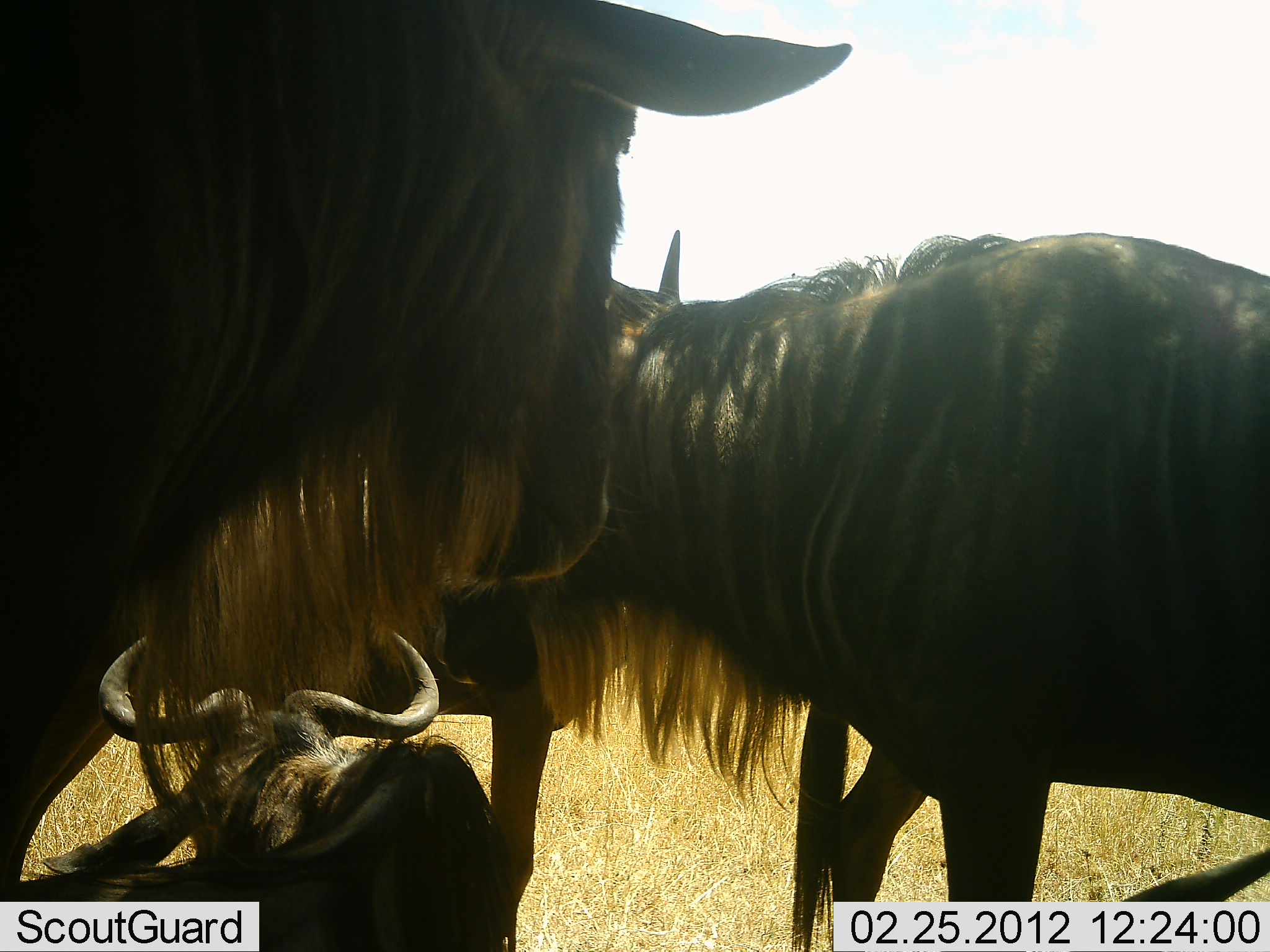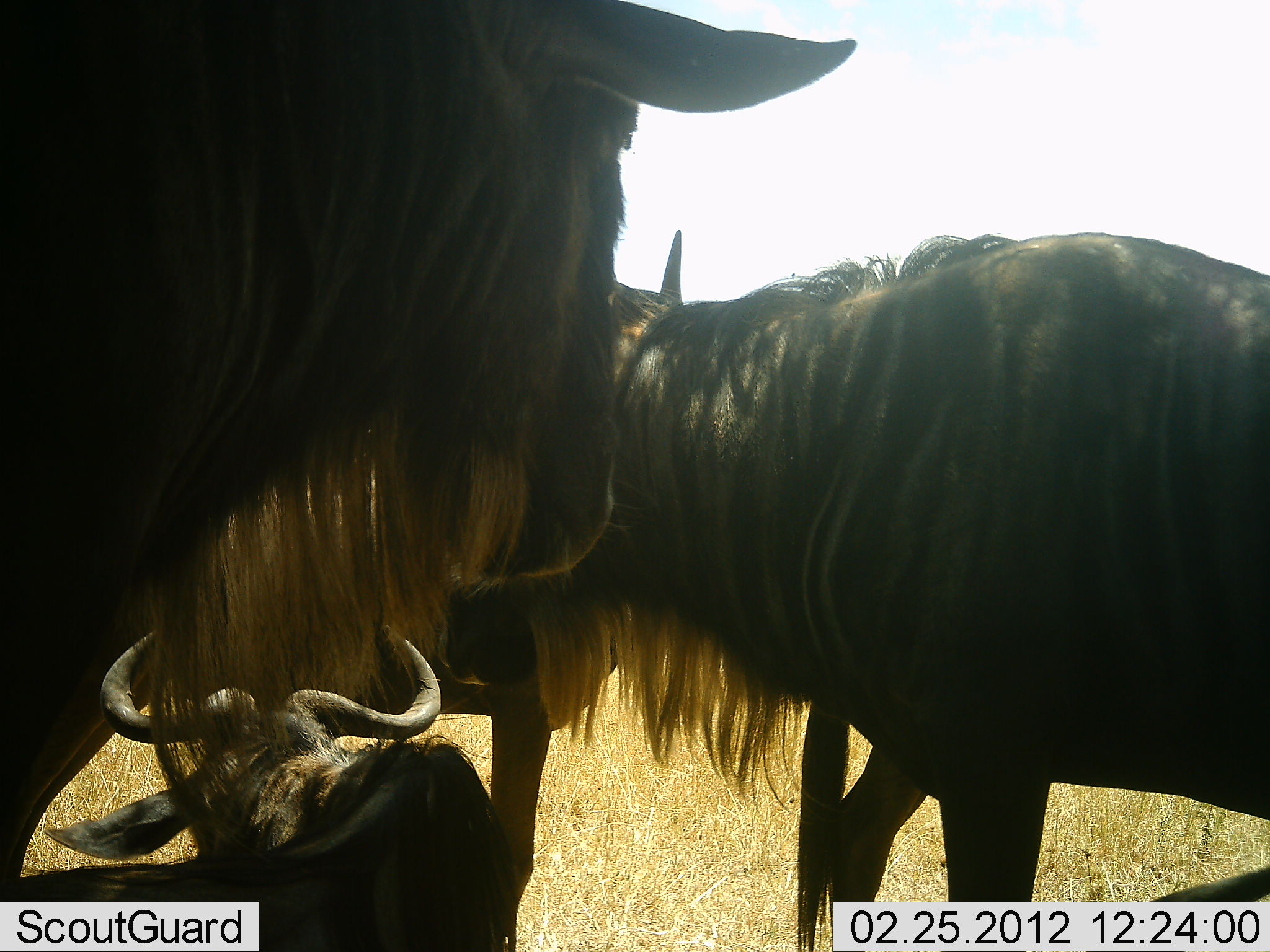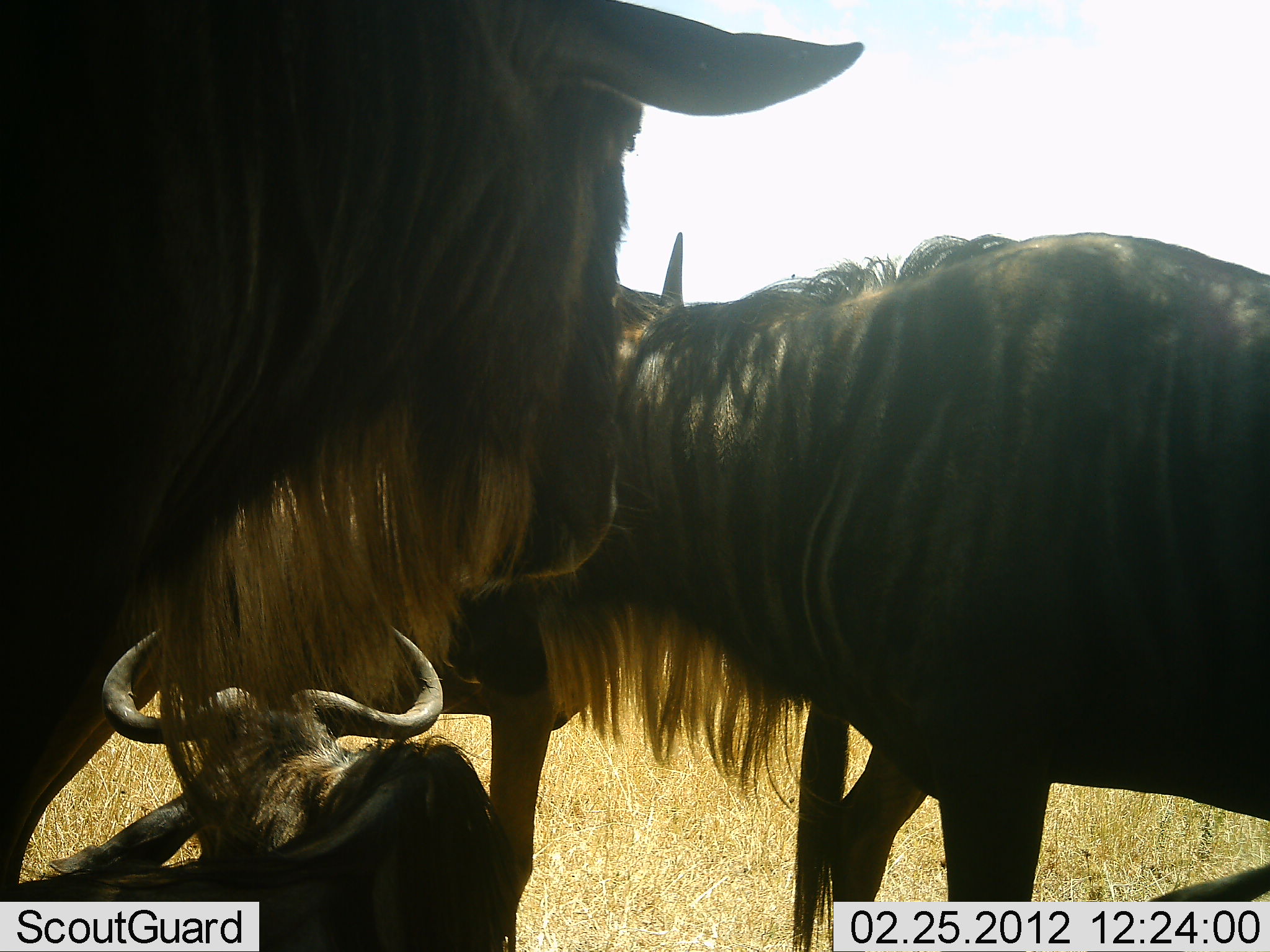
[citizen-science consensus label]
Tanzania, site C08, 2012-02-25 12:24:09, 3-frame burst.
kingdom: Animalia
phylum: Chordata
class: Mammalia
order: Artiodactyla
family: Bovidae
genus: Connochaetes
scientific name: Connochaetes taurinus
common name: blue wildebeest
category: wildebeest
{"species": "wildebeest (blue wildebeest) (Connochaetes taurinus)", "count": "4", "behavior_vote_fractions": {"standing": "100%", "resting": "89%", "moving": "6%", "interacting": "0%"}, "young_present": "6%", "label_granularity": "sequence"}